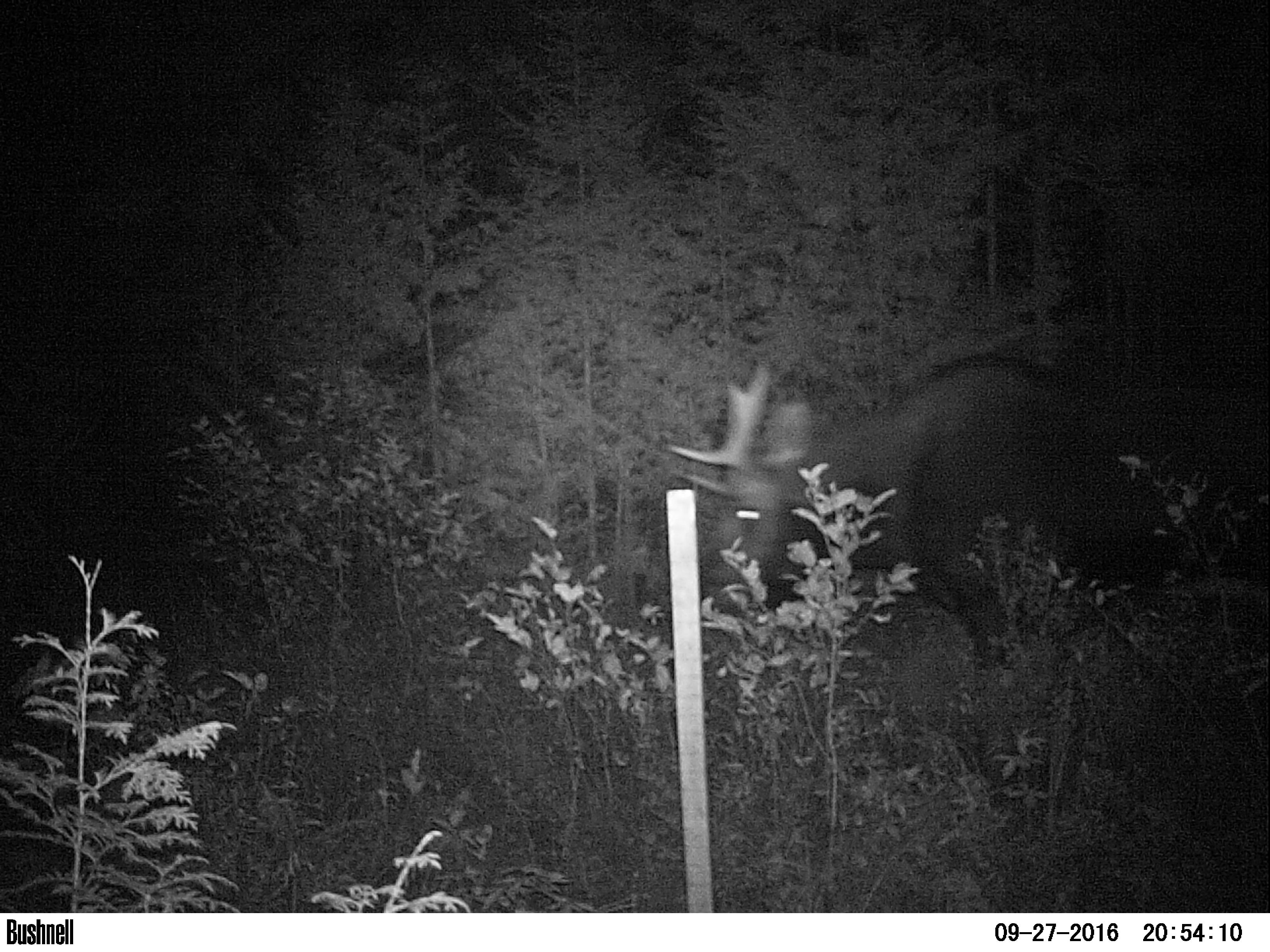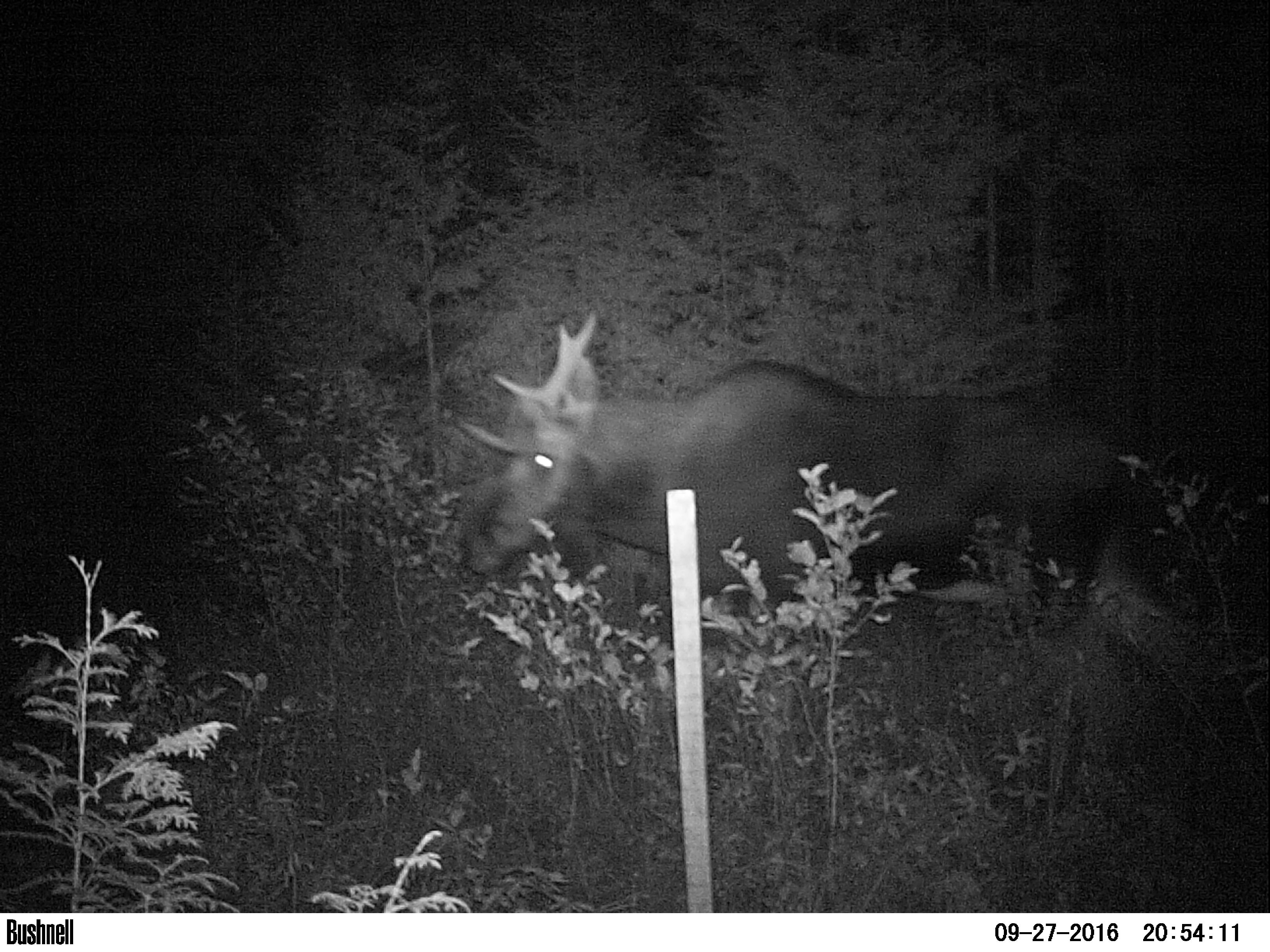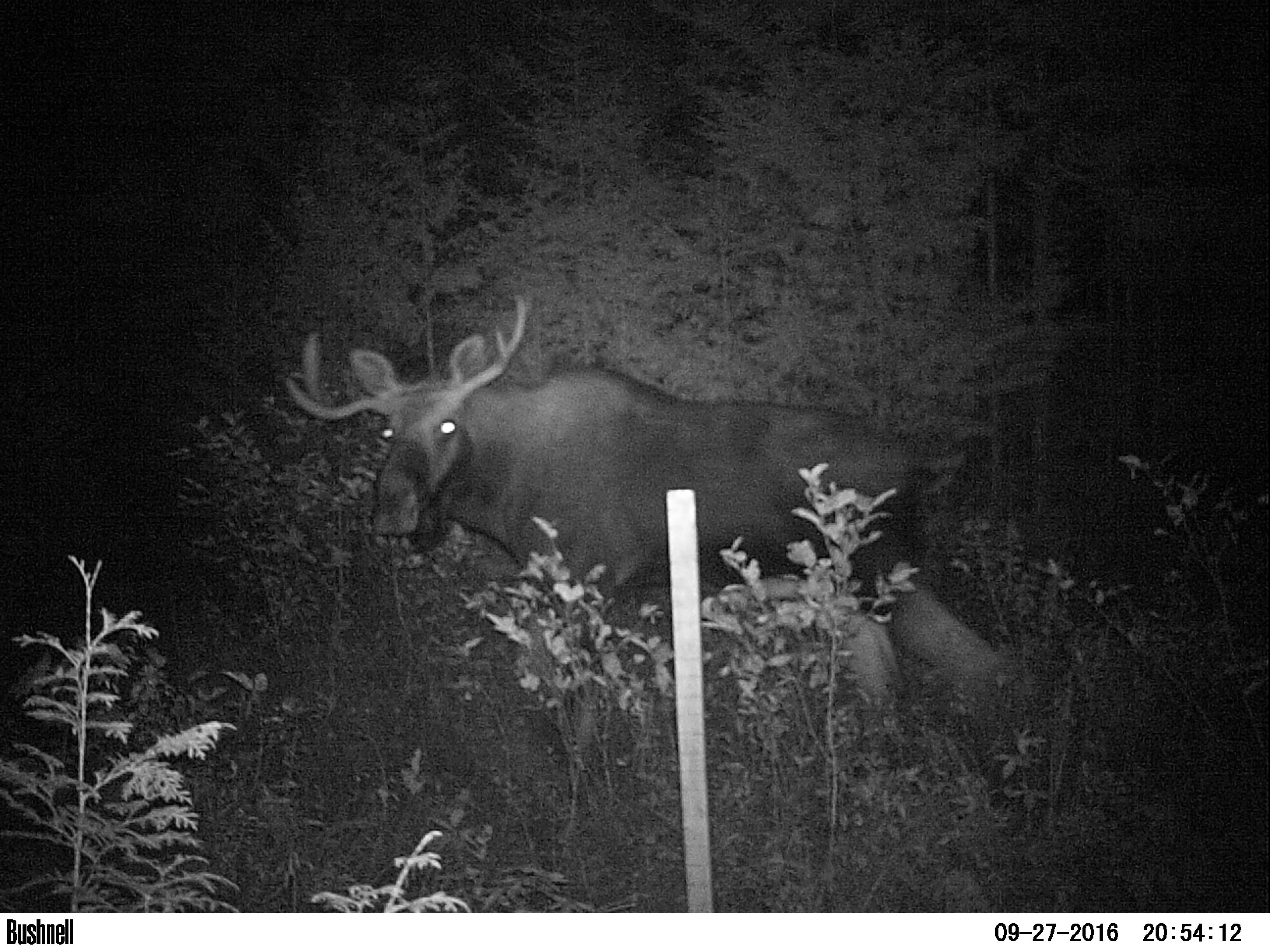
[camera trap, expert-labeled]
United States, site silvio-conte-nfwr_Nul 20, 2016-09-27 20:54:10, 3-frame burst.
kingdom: Animalia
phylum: Chordata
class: Mammalia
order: Artiodactyla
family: Cervidae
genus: Alces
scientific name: Alces alces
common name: moose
Moose (Alces alces).